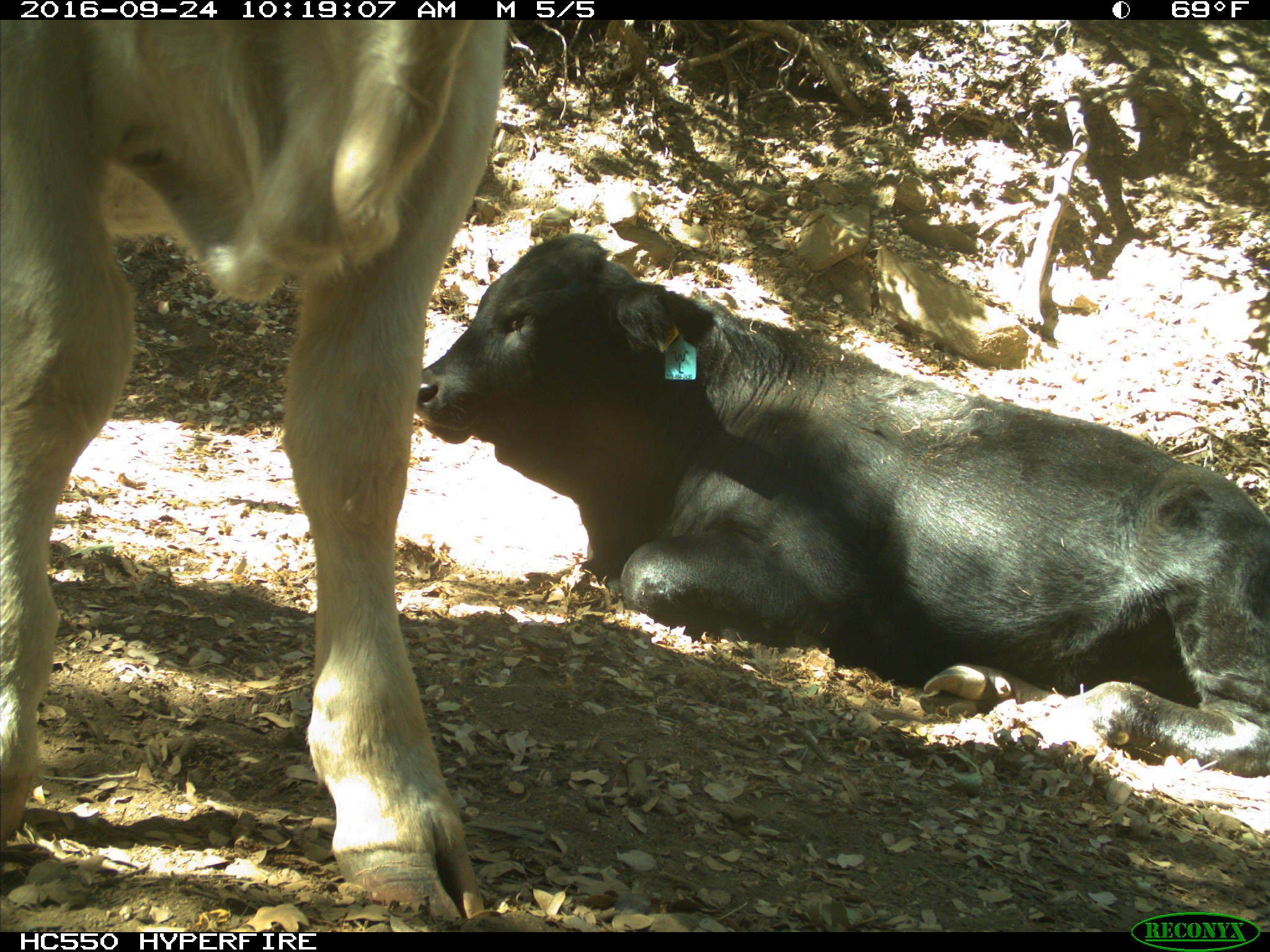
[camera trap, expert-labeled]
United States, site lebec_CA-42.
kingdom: Animalia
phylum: Chordata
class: Mammalia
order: Artiodactyla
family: Bovidae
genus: Bos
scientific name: Bos taurus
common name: domestic cow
Bos taurus (domestic cow).